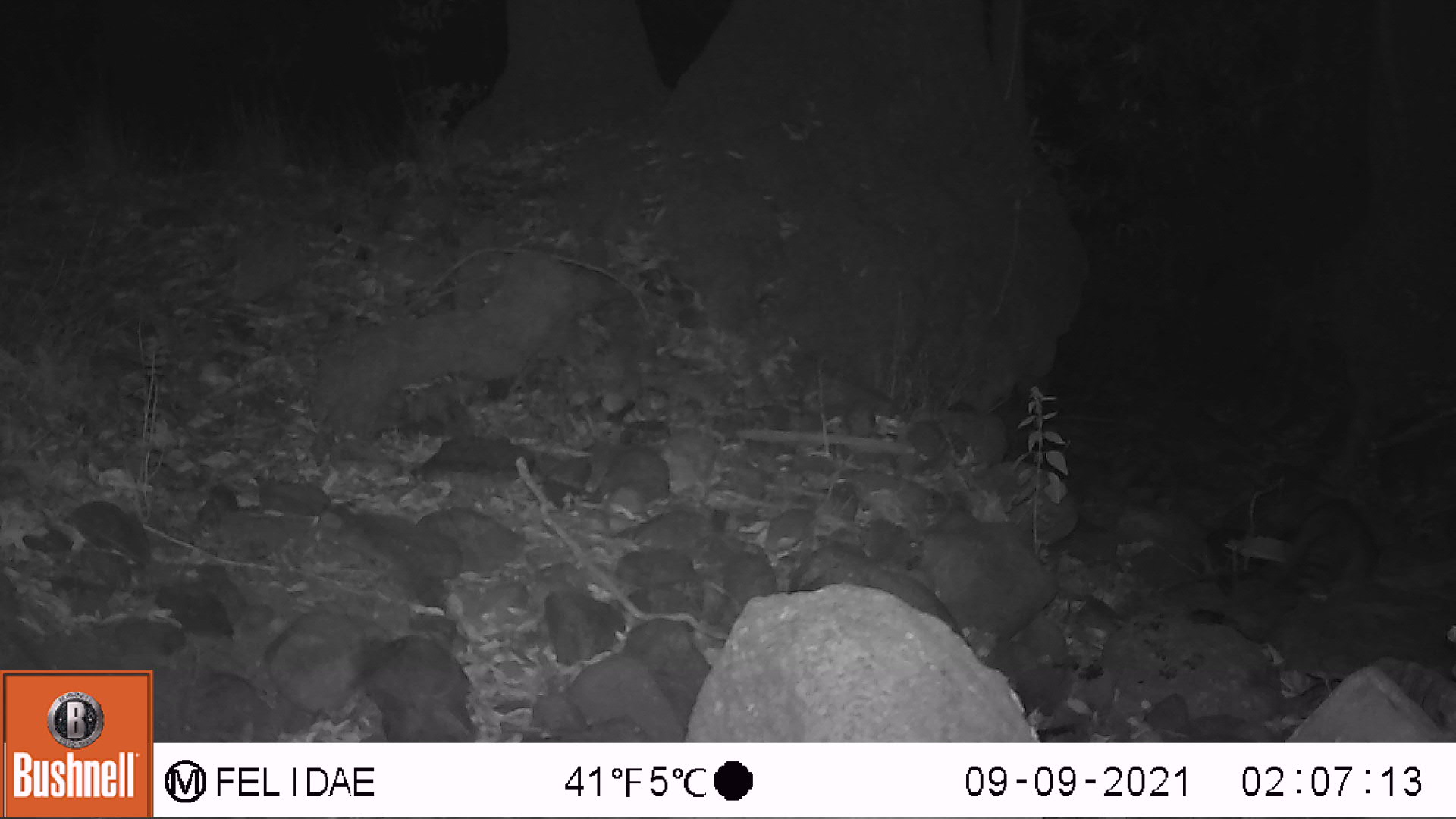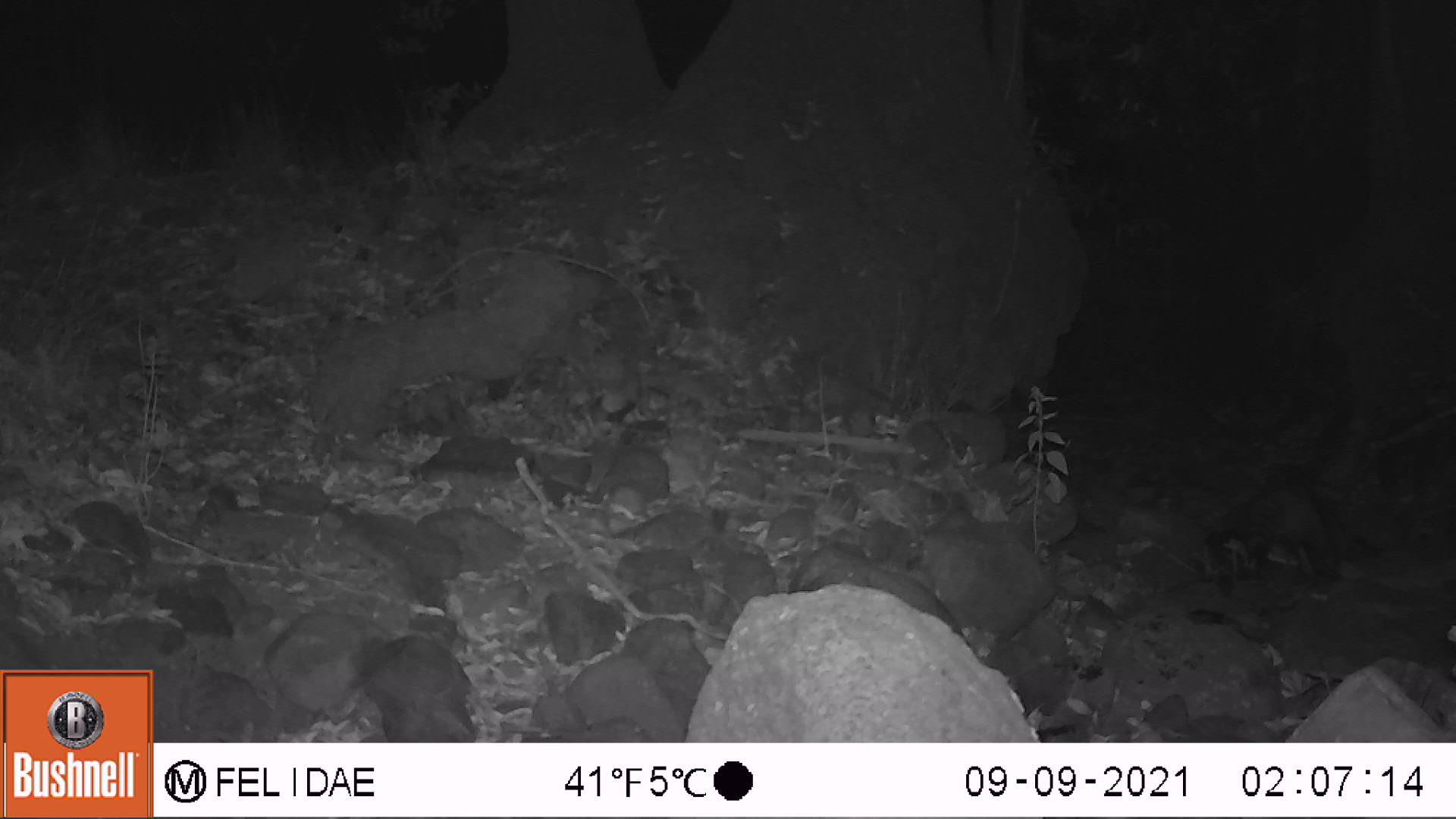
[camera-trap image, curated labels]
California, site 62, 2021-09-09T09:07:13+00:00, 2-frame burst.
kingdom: Animalia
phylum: Chordata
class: Mammalia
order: Carnivora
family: Procyonidae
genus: Procyon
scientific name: Procyon lotor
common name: raccoon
Raccoon (Procyon lotor).